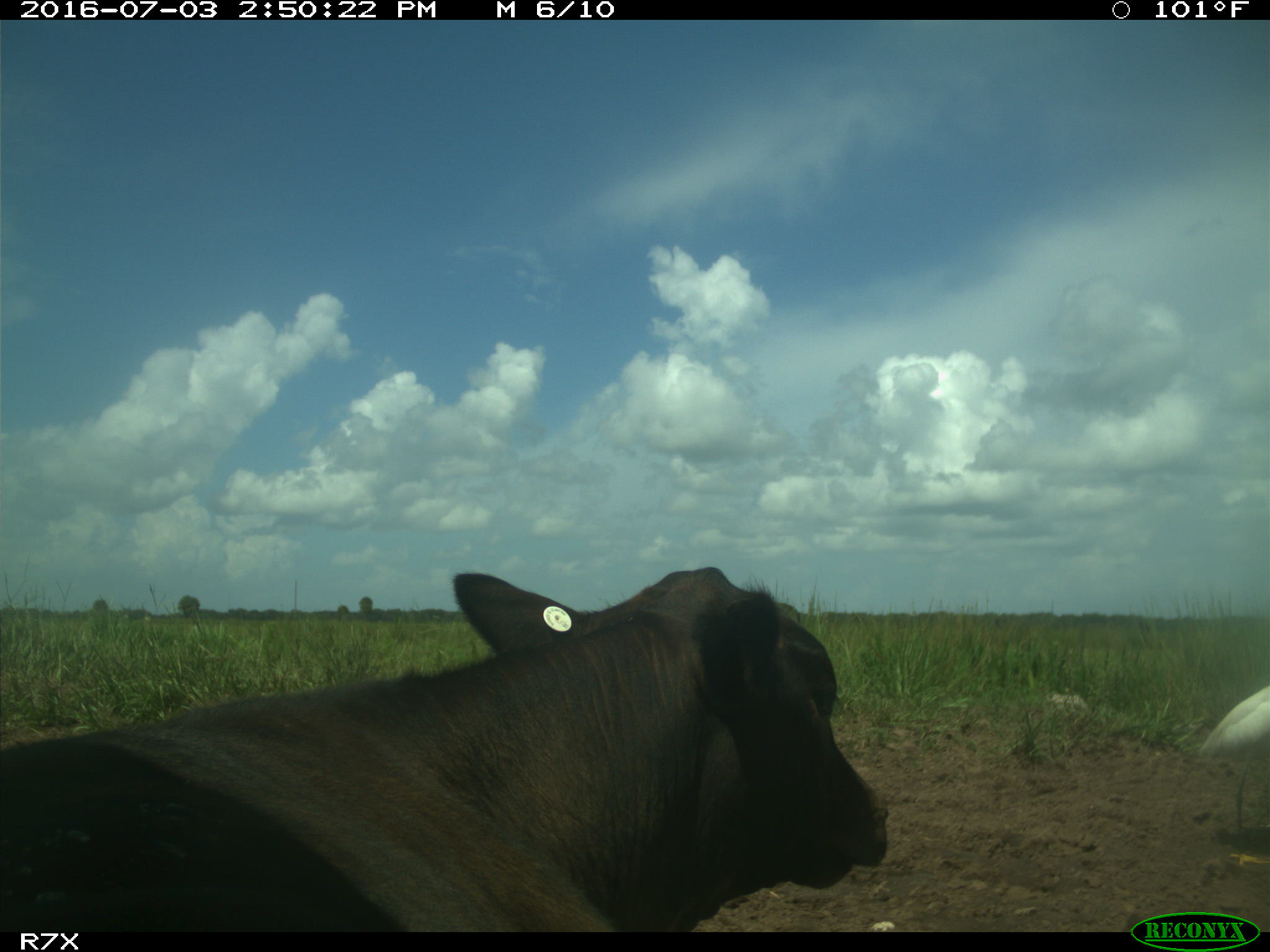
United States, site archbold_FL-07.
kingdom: Animalia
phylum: Chordata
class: Mammalia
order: Artiodactyla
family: Bovidae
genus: Bos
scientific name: Bos taurus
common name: domestic cow